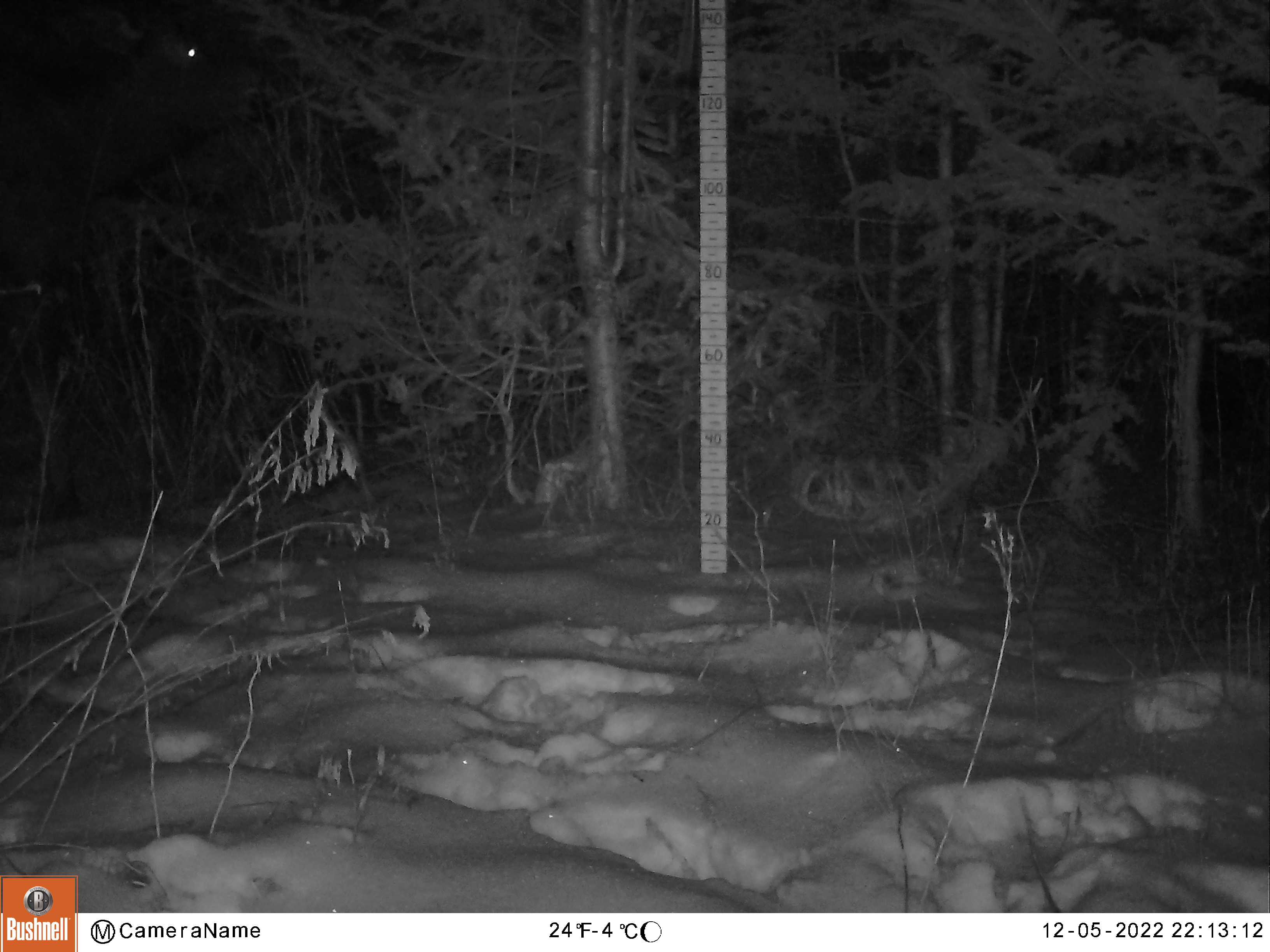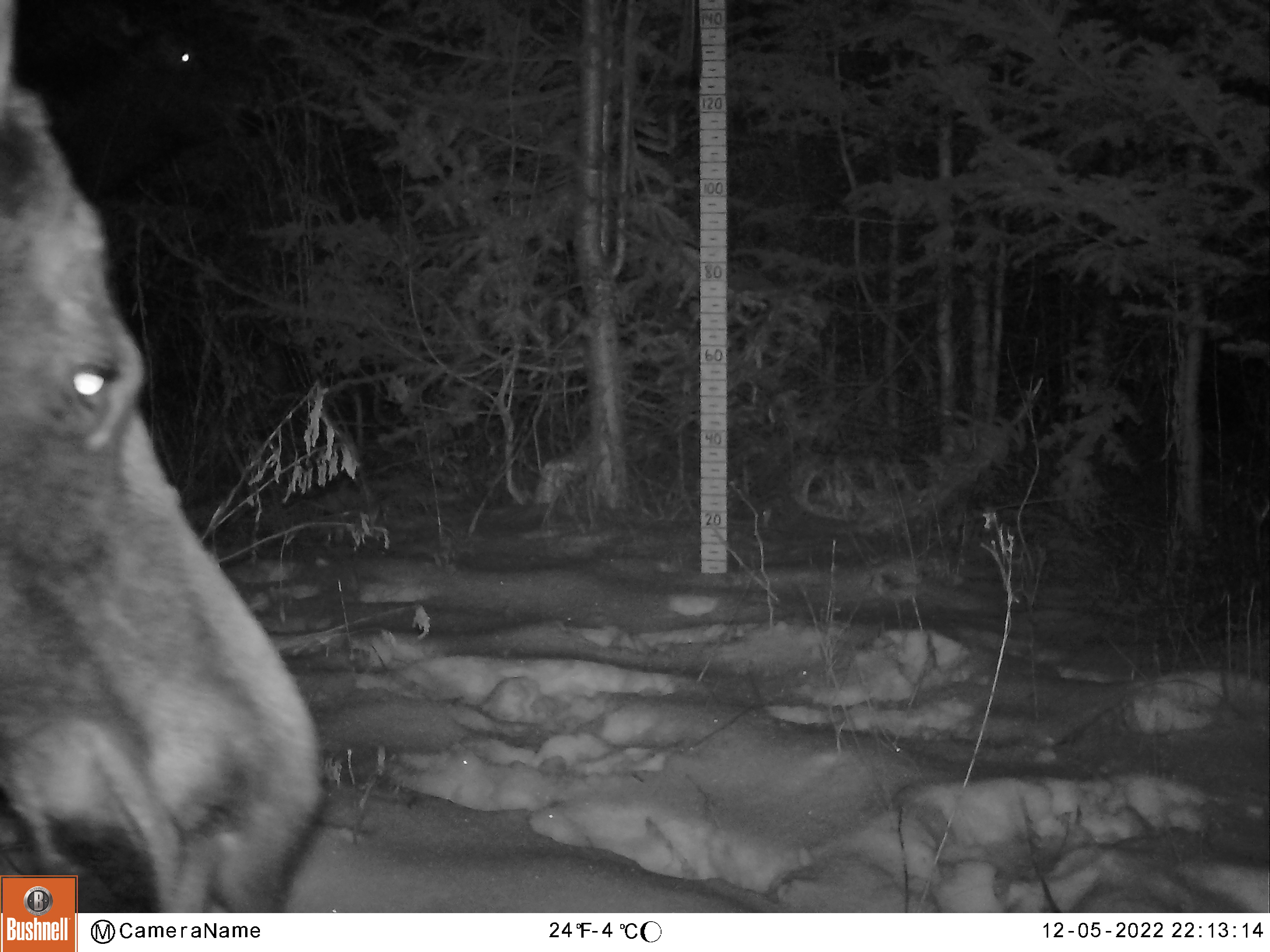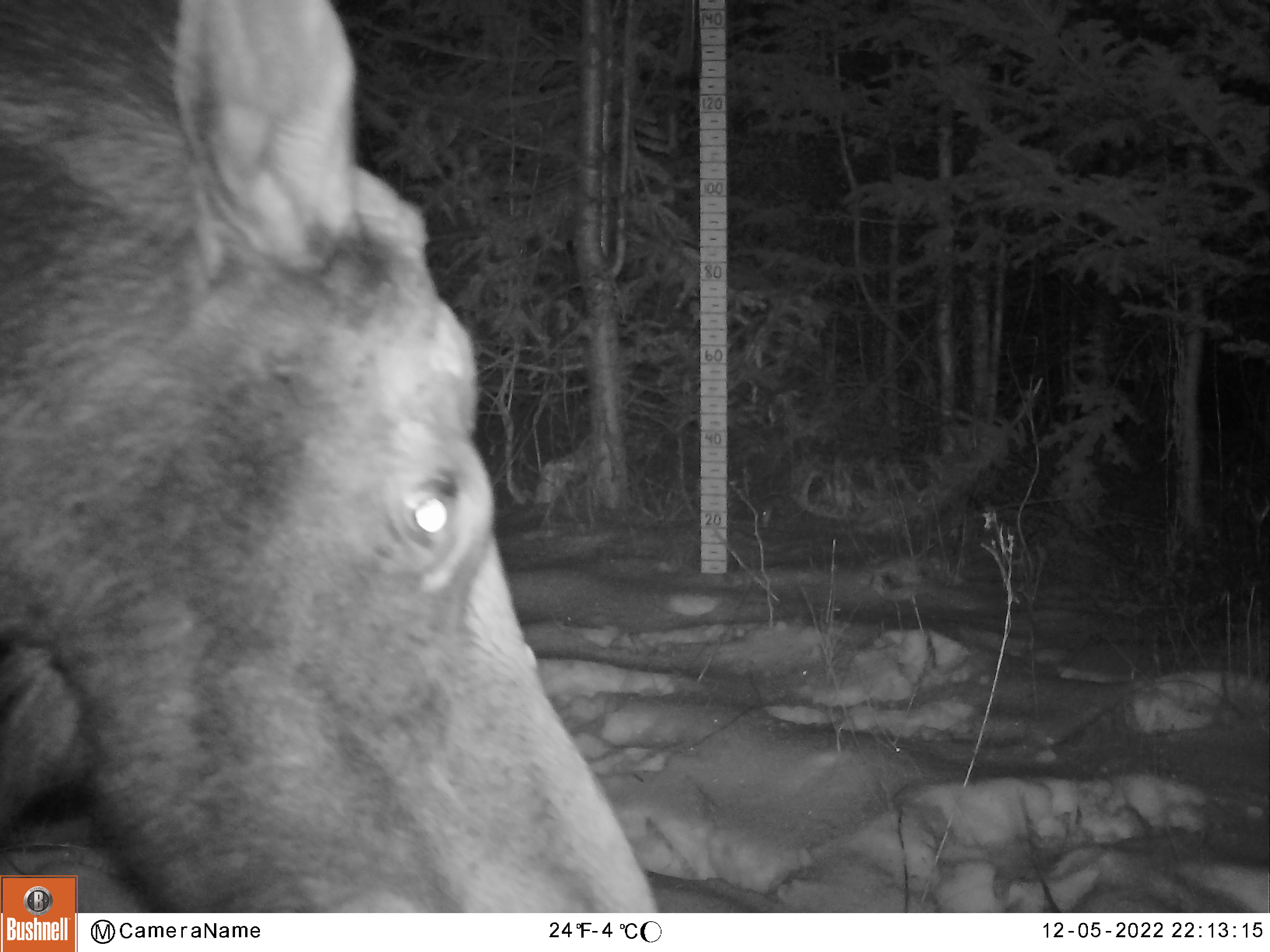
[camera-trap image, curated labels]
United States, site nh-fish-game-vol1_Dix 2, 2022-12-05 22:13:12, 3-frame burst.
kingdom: Animalia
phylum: Chordata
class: Mammalia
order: Artiodactyla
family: Cervidae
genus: Alces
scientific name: Alces alces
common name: moose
Moose (Alces alces).